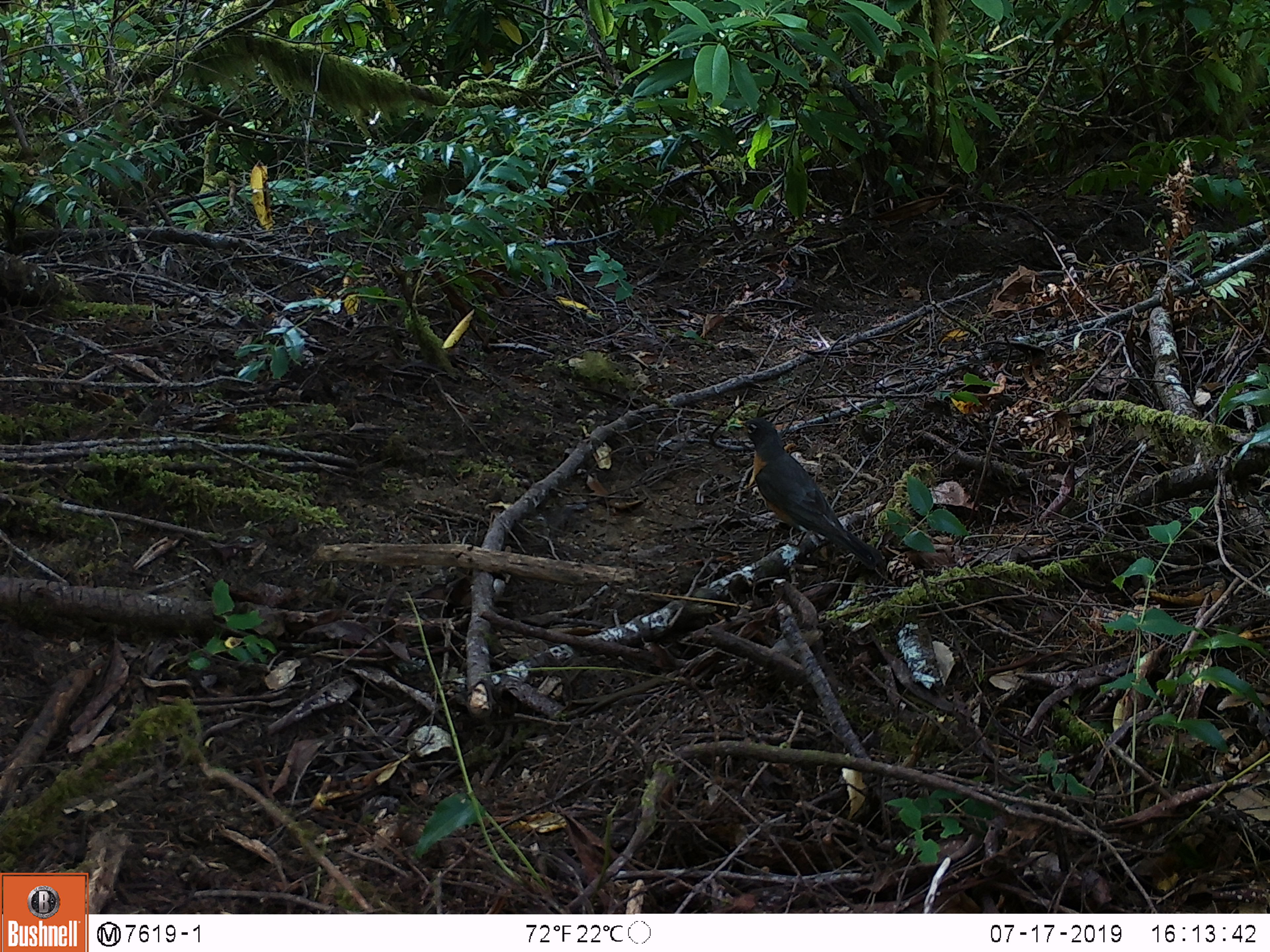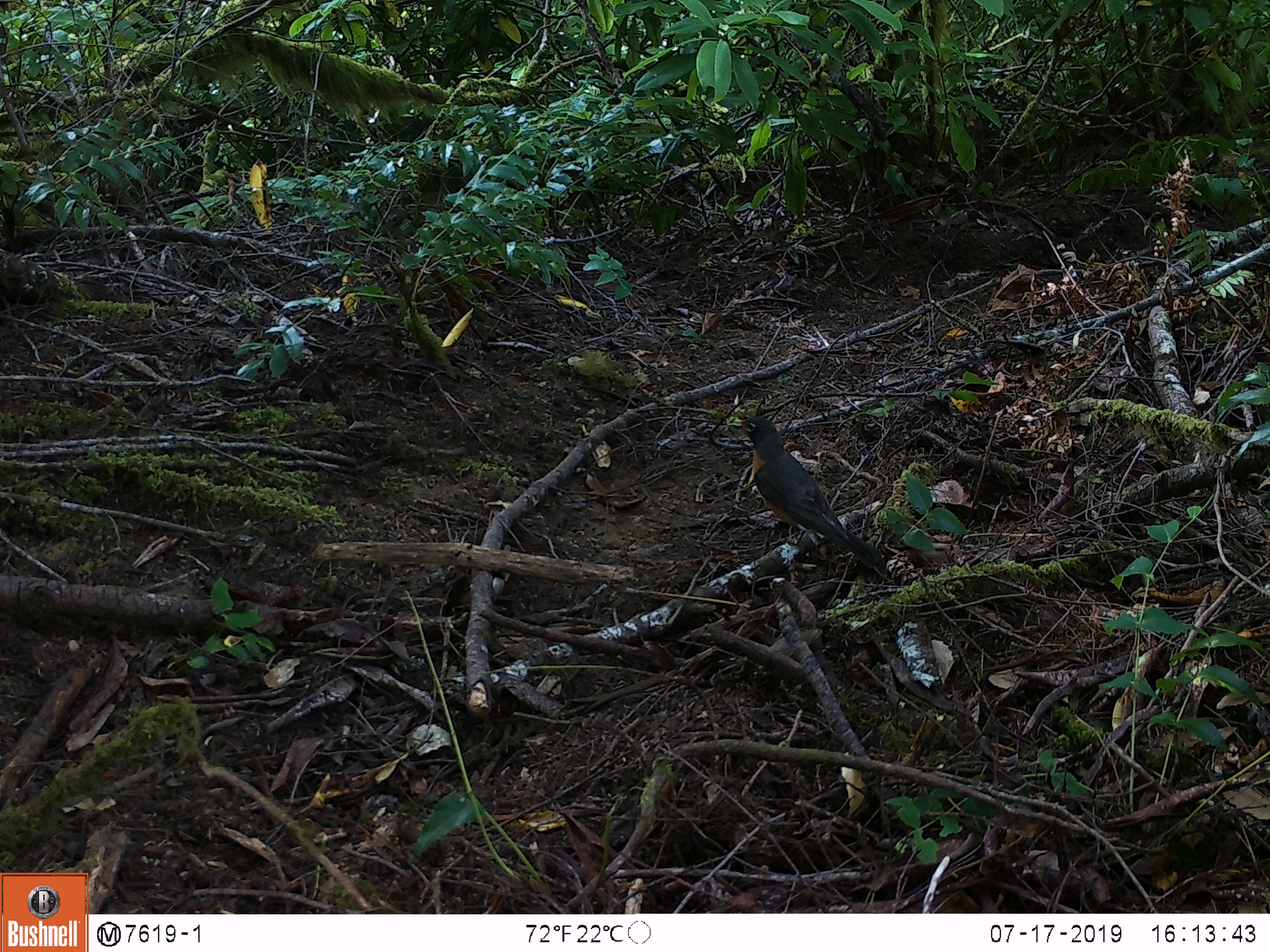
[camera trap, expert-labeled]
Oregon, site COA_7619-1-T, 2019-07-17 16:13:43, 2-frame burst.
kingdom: Animalia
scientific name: Animalia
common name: invertebrate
Invertebrate (Animalia).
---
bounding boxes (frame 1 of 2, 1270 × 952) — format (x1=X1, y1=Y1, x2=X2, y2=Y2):
invertebrate: (x1=718, y1=401, x2=907, y2=583)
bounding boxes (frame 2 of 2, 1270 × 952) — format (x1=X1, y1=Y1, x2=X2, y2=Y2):
invertebrate: (x1=717, y1=400, x2=908, y2=590)